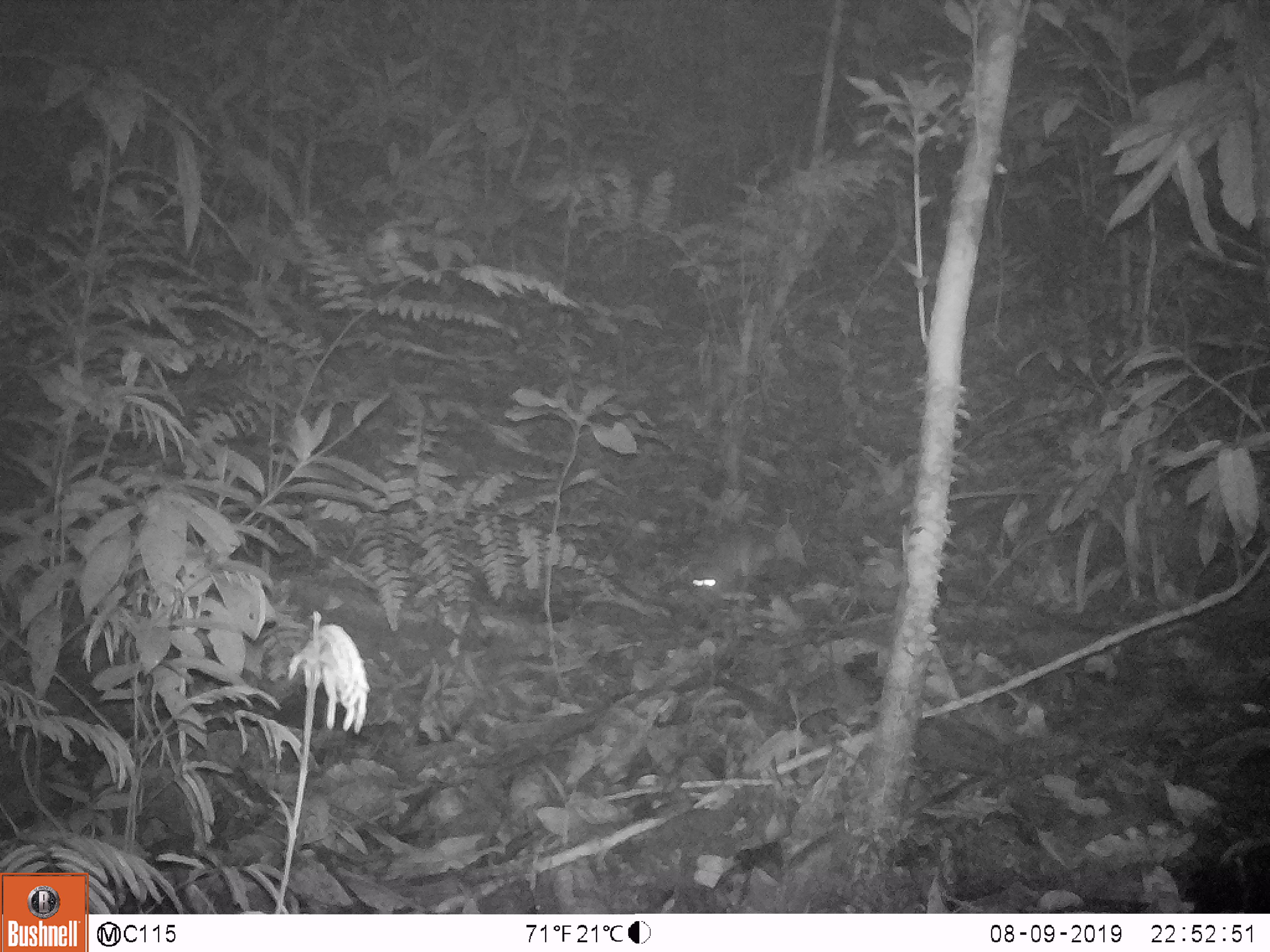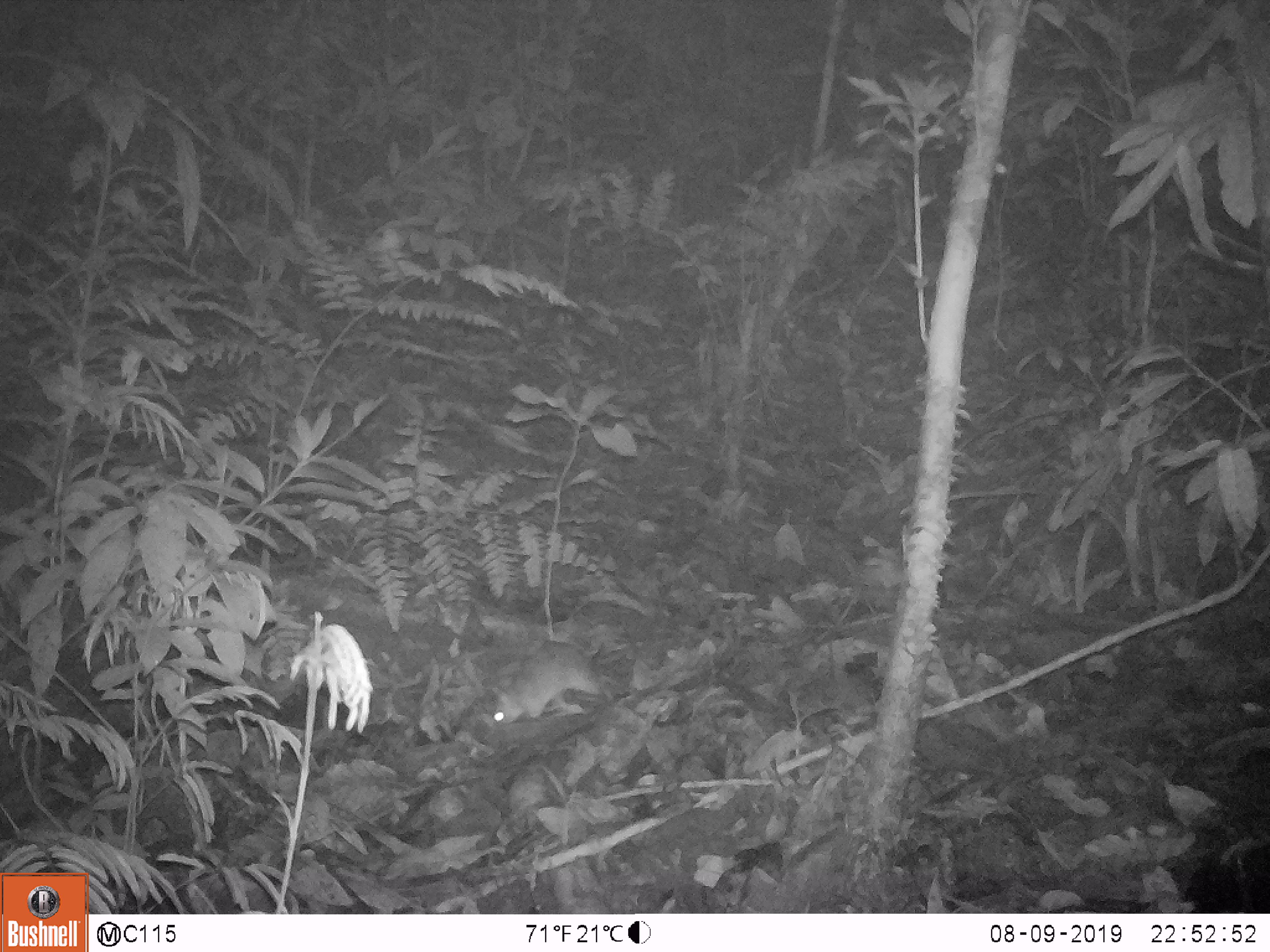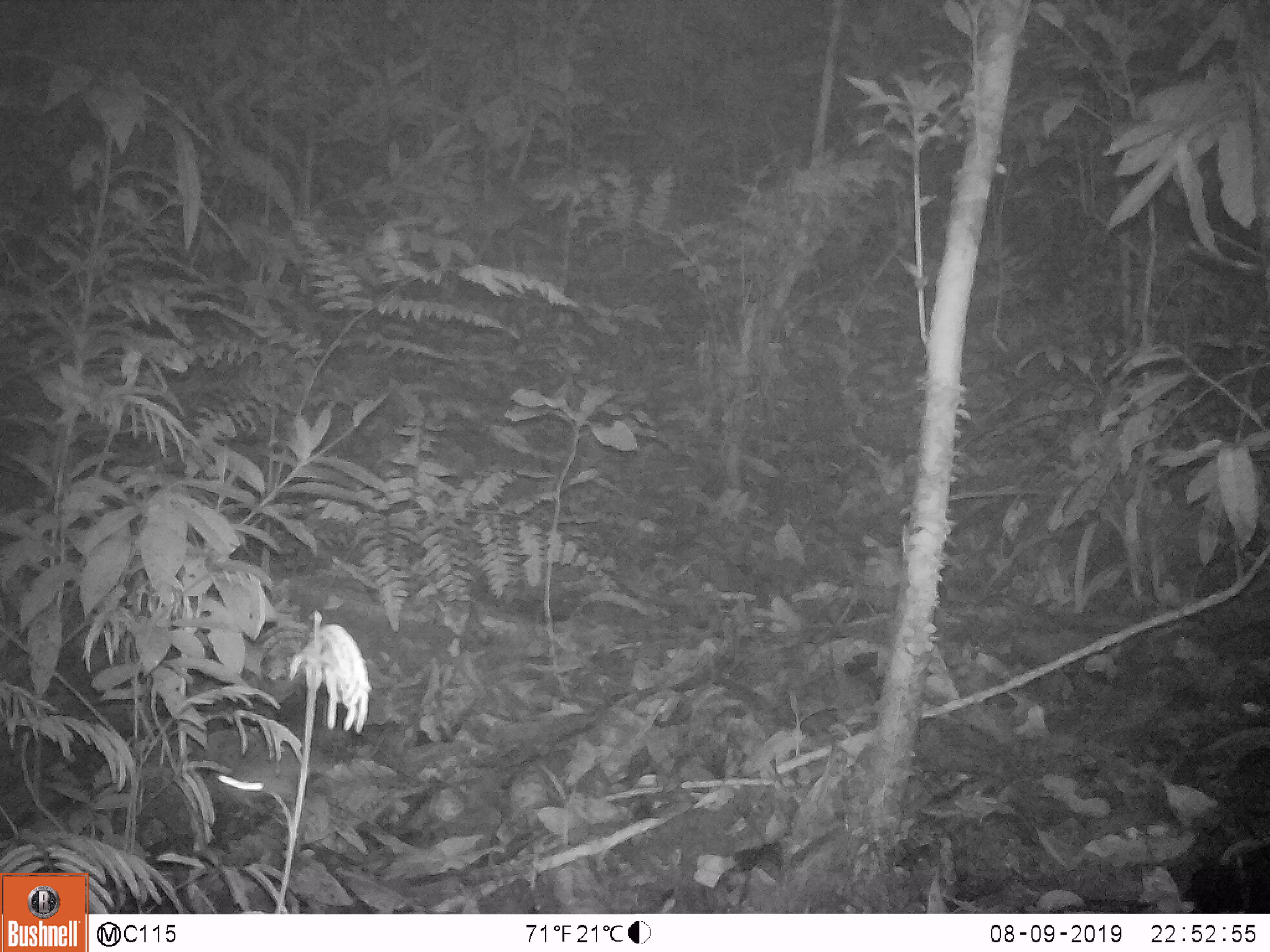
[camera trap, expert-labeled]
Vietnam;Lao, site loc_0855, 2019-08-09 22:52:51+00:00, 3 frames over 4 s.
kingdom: Animalia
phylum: Chordata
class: Mammalia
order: Rodentia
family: Muridae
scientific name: Muridae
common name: old-world mice and rats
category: unidentified murid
Unidentified murid (old-world mice and rats) (Muridae). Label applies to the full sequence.